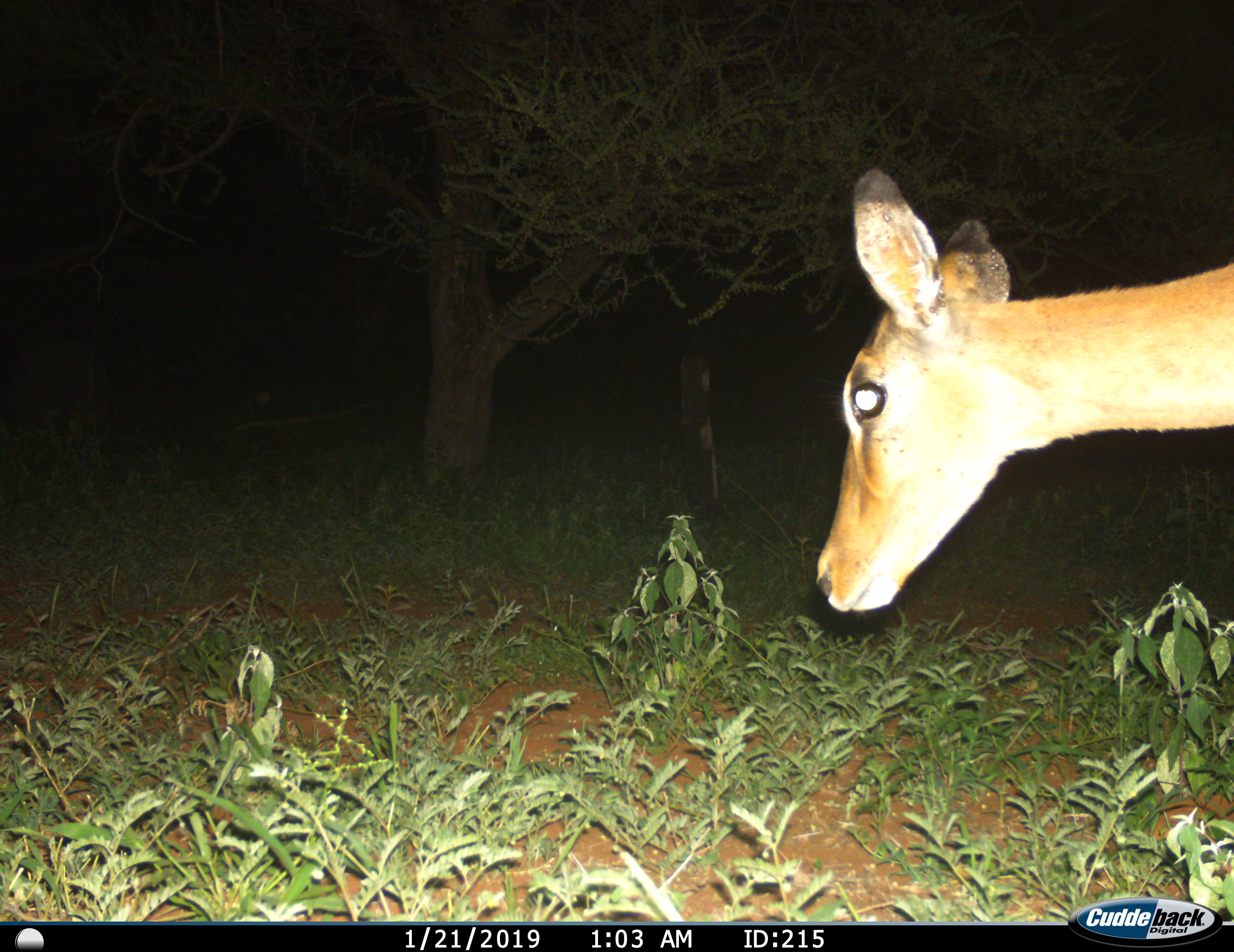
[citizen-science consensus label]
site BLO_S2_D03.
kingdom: Animalia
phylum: Chordata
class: Mammalia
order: Artiodactyla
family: Bovidae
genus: Aepyceros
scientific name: Aepyceros melampus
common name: impala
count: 1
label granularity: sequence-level